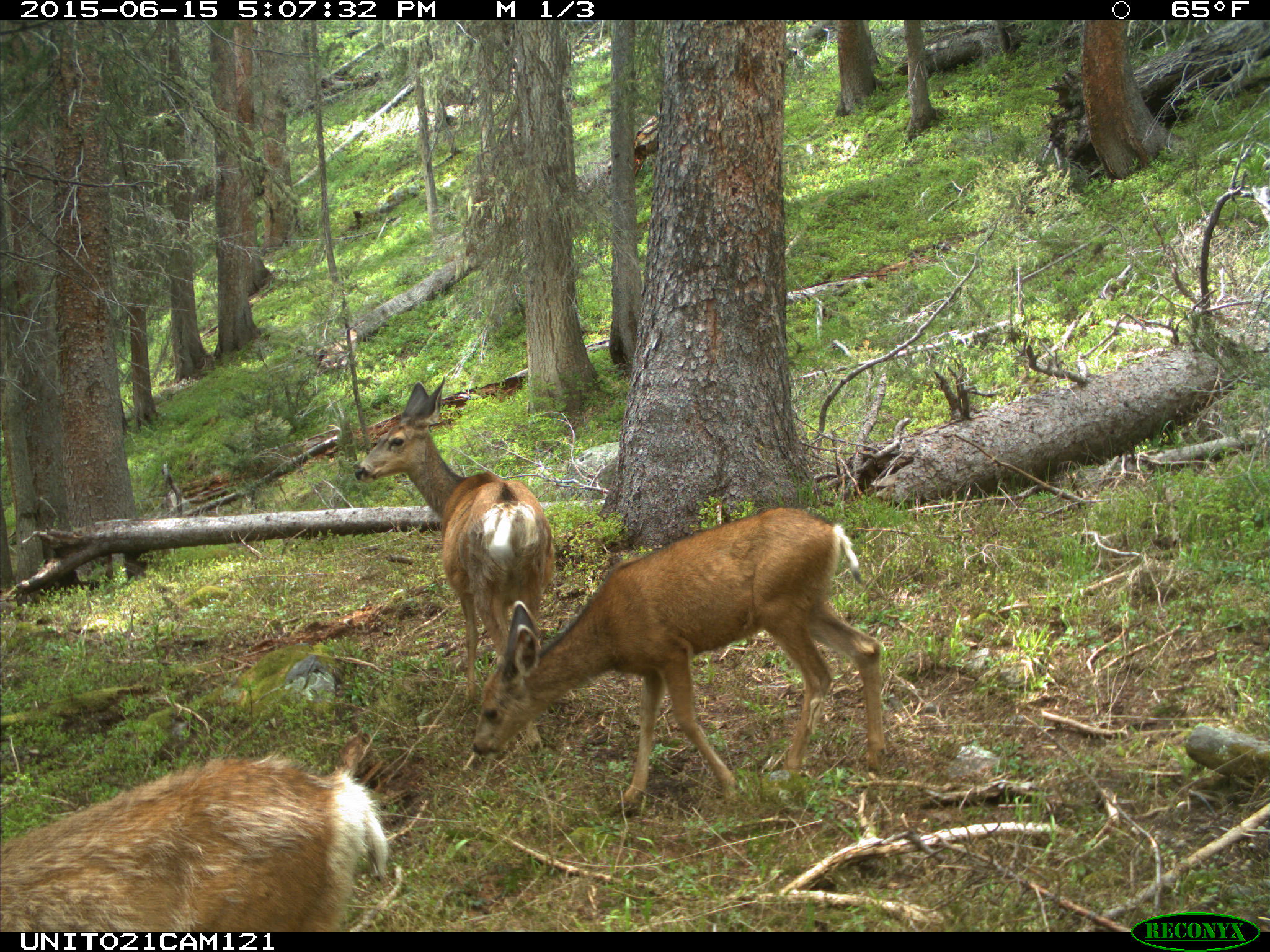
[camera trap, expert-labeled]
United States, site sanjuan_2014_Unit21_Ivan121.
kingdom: Animalia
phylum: Chordata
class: Mammalia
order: Artiodactyla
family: Cervidae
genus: Odocoileus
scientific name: Odocoileus hemionus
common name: mule deer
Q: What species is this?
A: Odocoileus hemionus (mule deer).